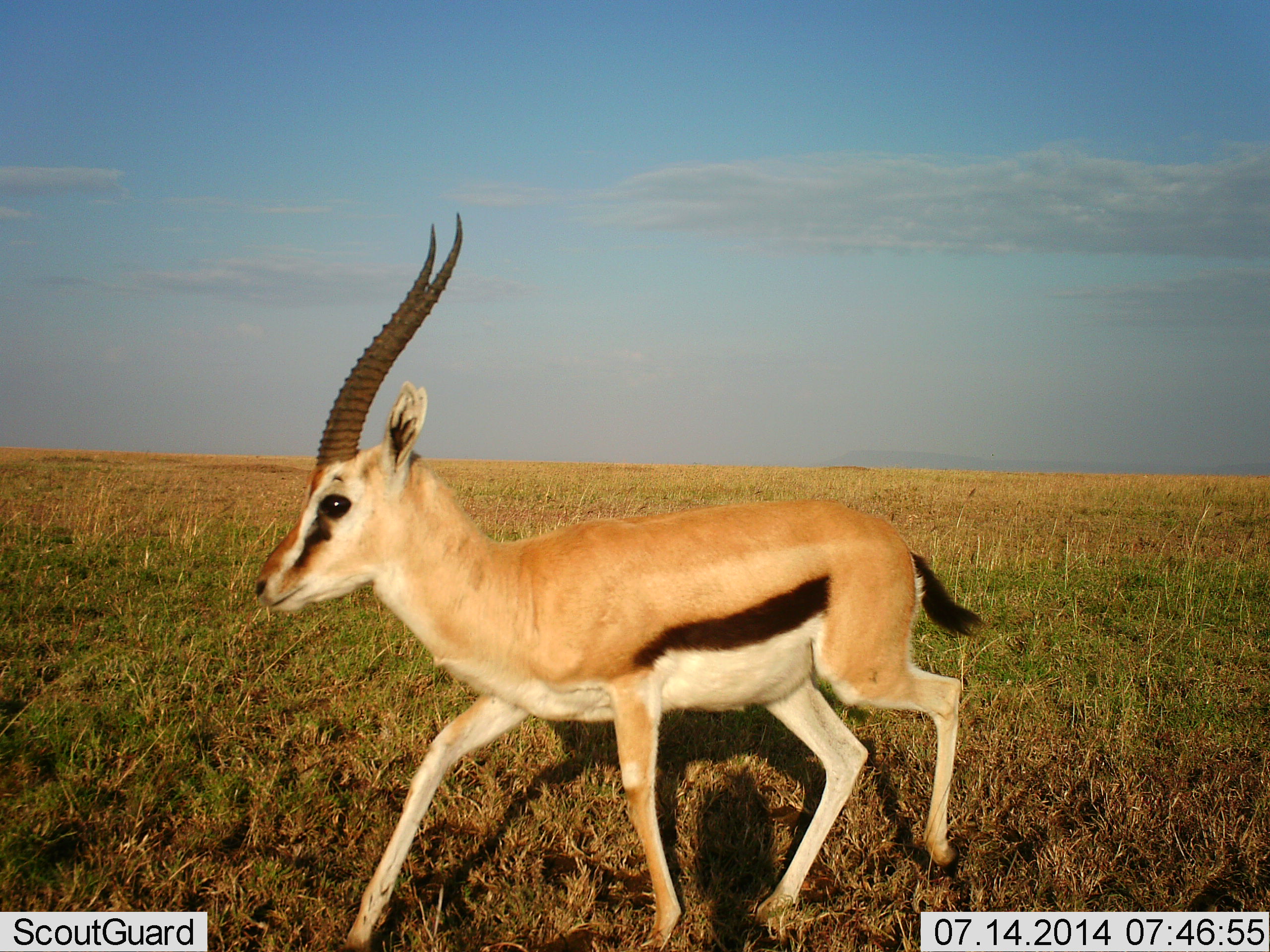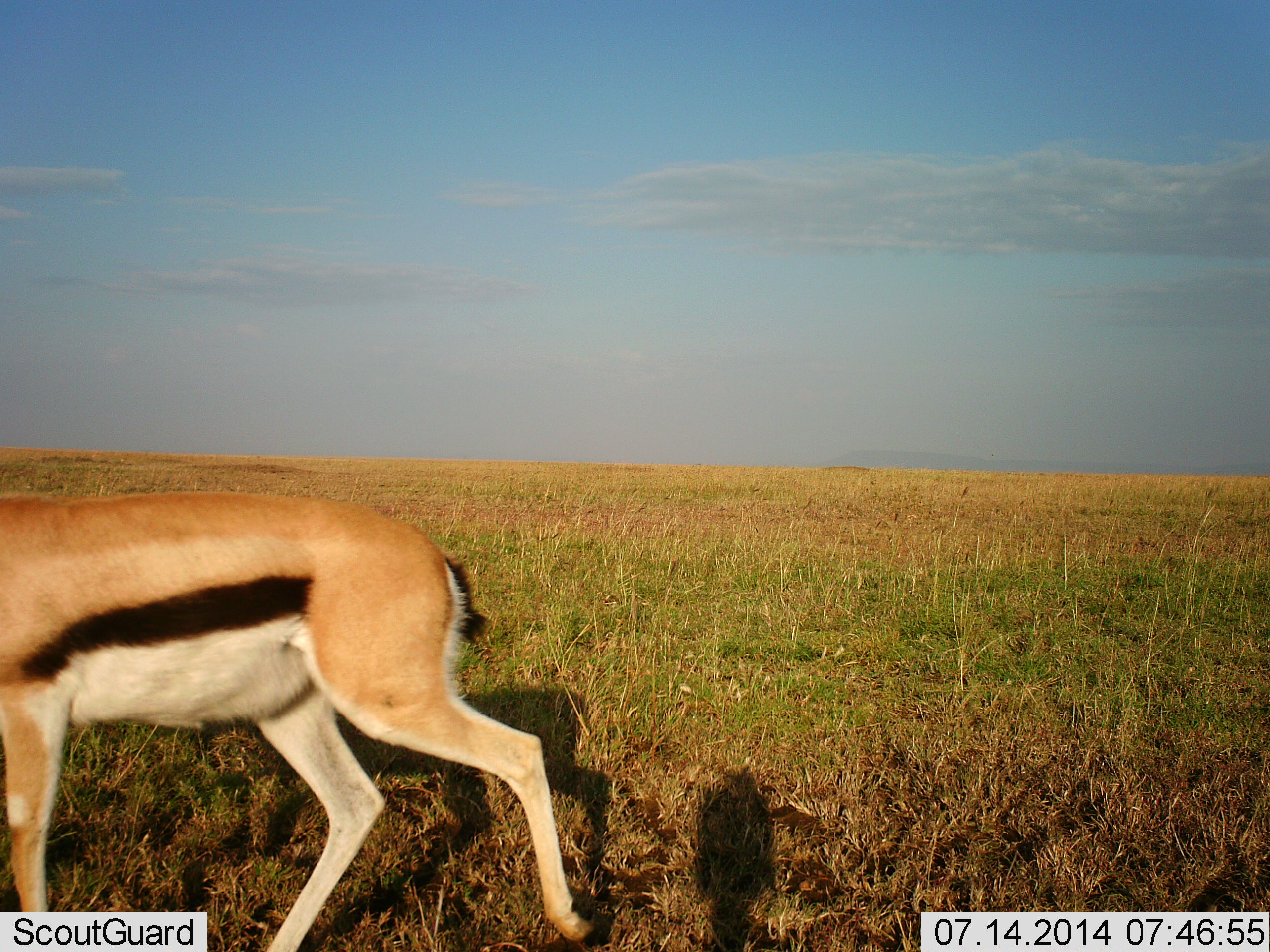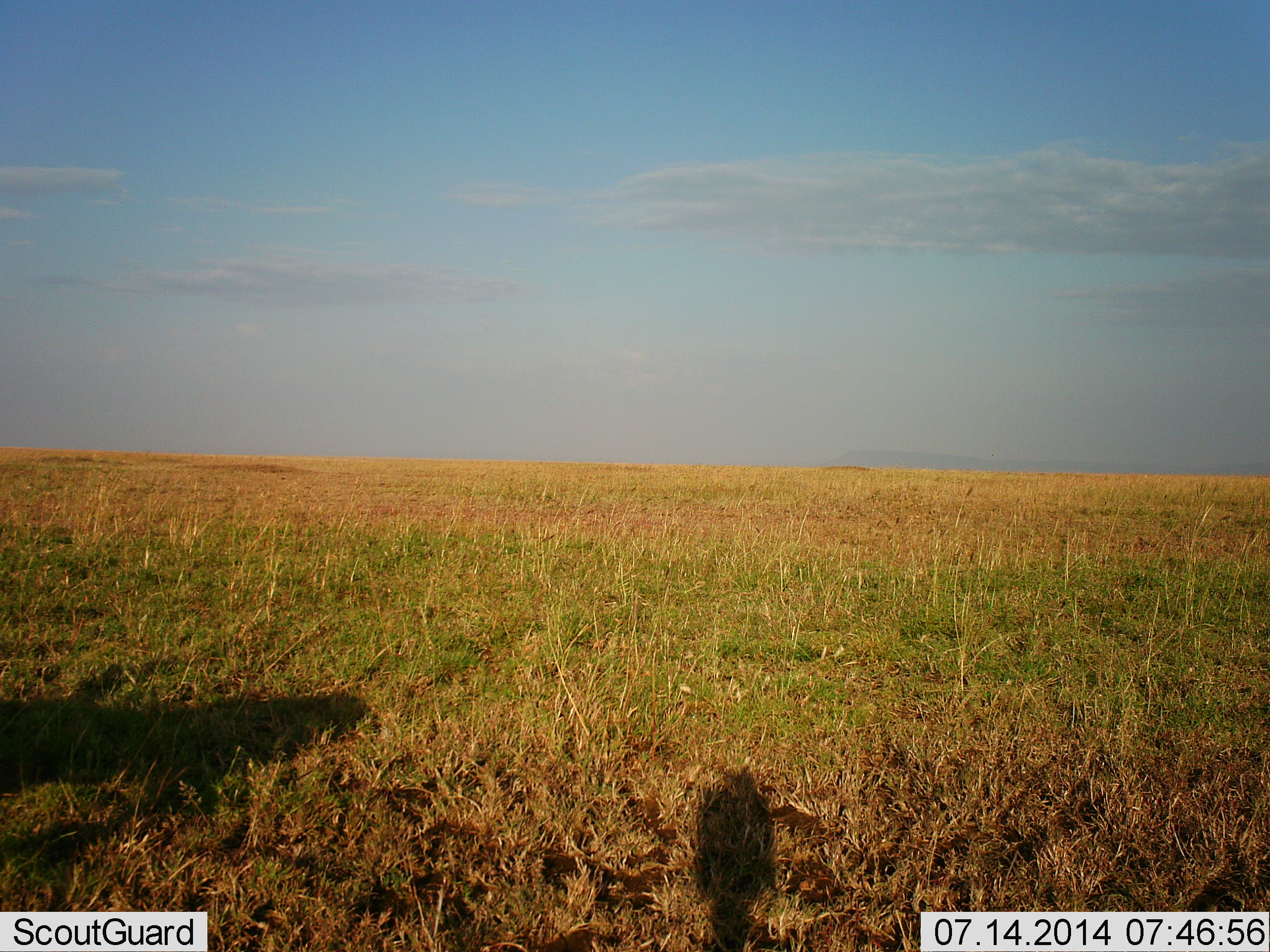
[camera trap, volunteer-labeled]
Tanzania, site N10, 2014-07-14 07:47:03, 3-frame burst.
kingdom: Animalia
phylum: Chordata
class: Mammalia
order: Artiodactyla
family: Bovidae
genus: Eudorcas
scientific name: Eudorcas thomsonii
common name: thomson's gazelle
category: gazellethomsons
Gazellethomsons (thomson's gazelle) (Eudorcas thomsonii), count 1. Behavior (volunteer vote fractions): standing 0%, resting 0%, moving 100%, interacting 0%. Young present (vote fraction): 0%. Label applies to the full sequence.